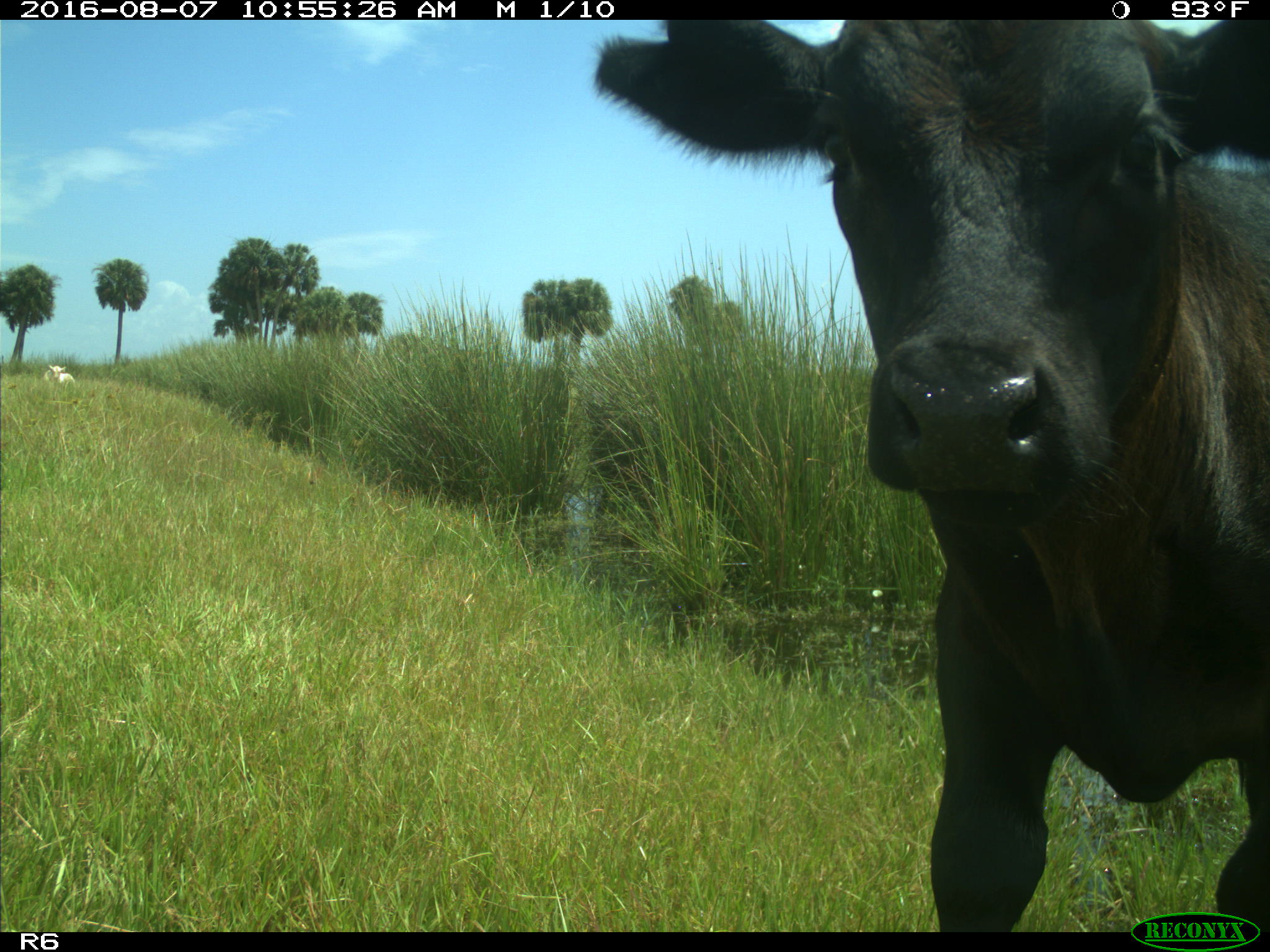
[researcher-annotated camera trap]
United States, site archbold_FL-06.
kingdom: Animalia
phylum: Chordata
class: Mammalia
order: Artiodactyla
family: Bovidae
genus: Bos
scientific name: Bos taurus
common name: domestic cow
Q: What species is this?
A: Bos taurus (domestic cow).